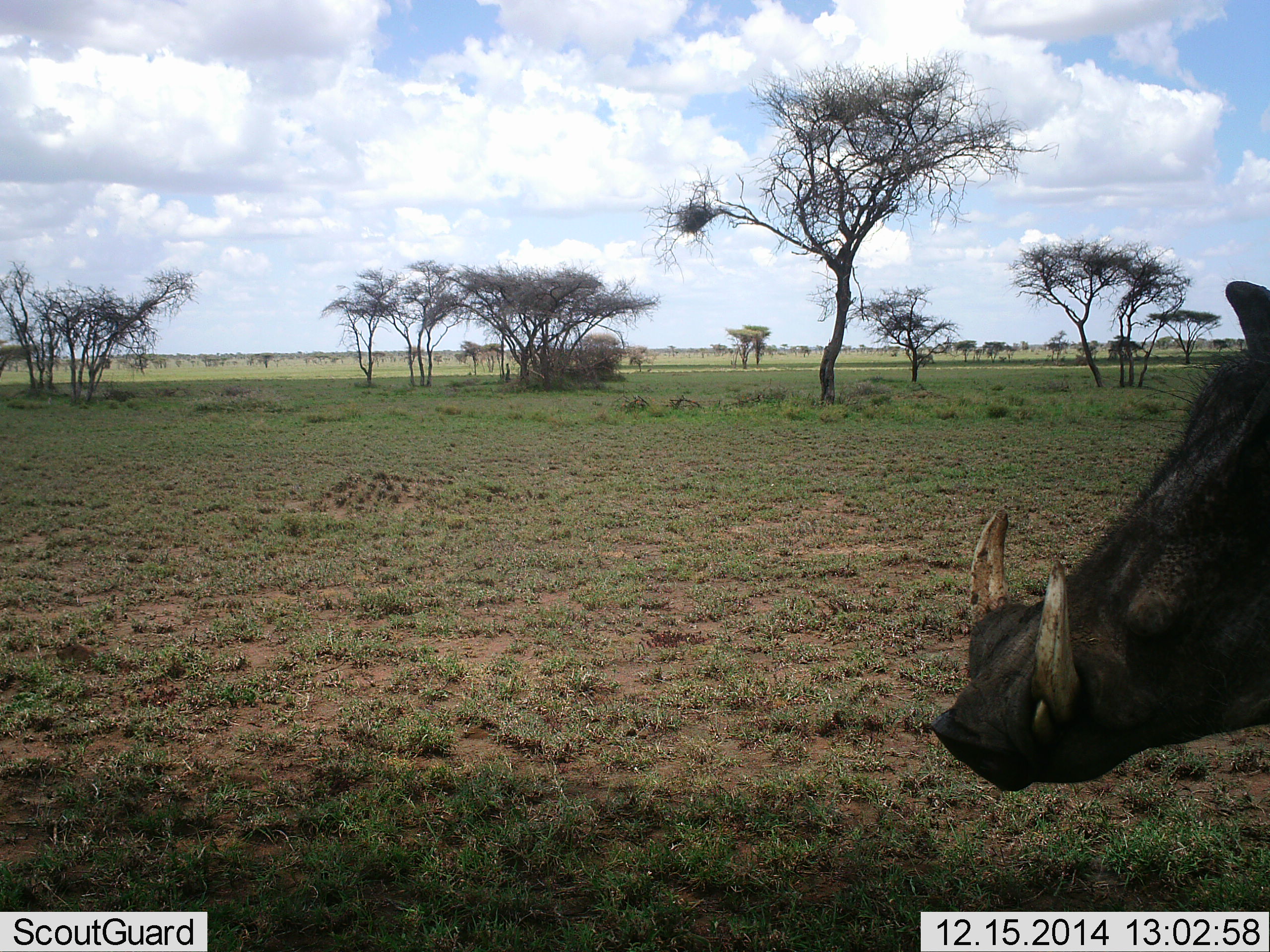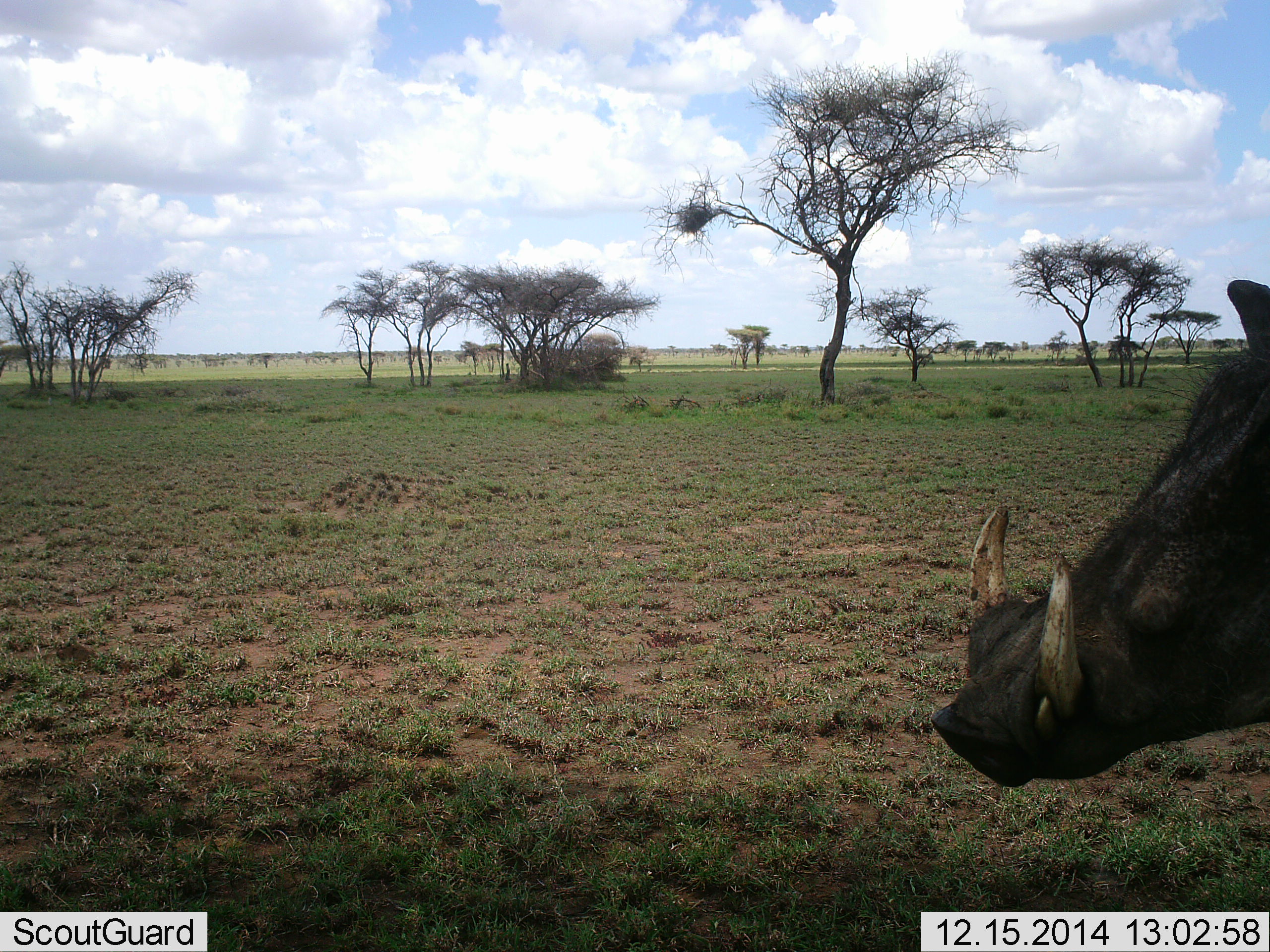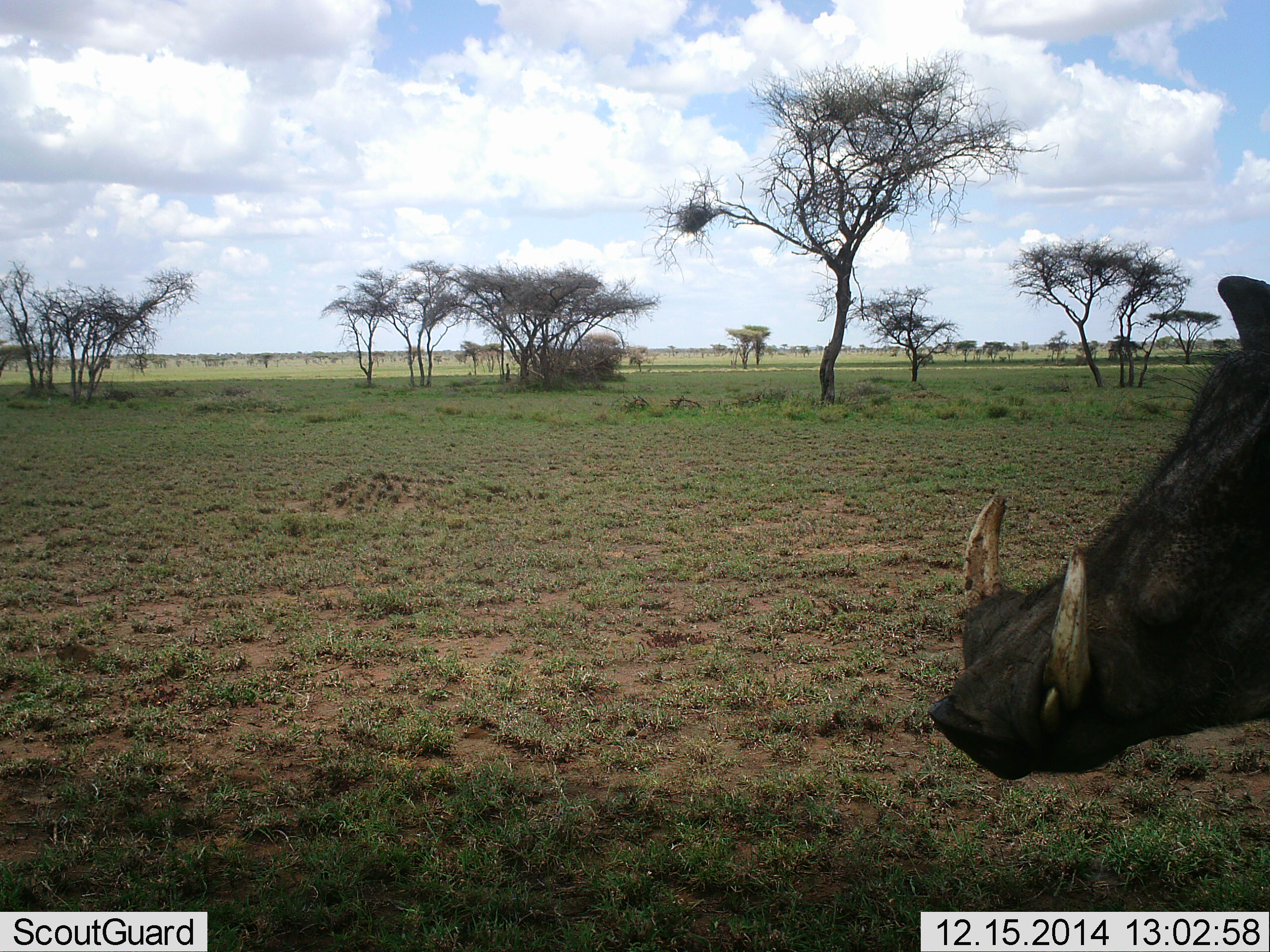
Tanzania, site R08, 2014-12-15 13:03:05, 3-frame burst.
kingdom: Animalia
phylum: Chordata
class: Mammalia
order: Artiodactyla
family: Suidae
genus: Phacochoerus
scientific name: Phacochoerus africanus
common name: warthog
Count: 1.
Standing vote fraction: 100%.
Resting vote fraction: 0%.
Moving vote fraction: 0%.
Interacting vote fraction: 0%.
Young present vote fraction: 0%.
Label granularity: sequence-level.